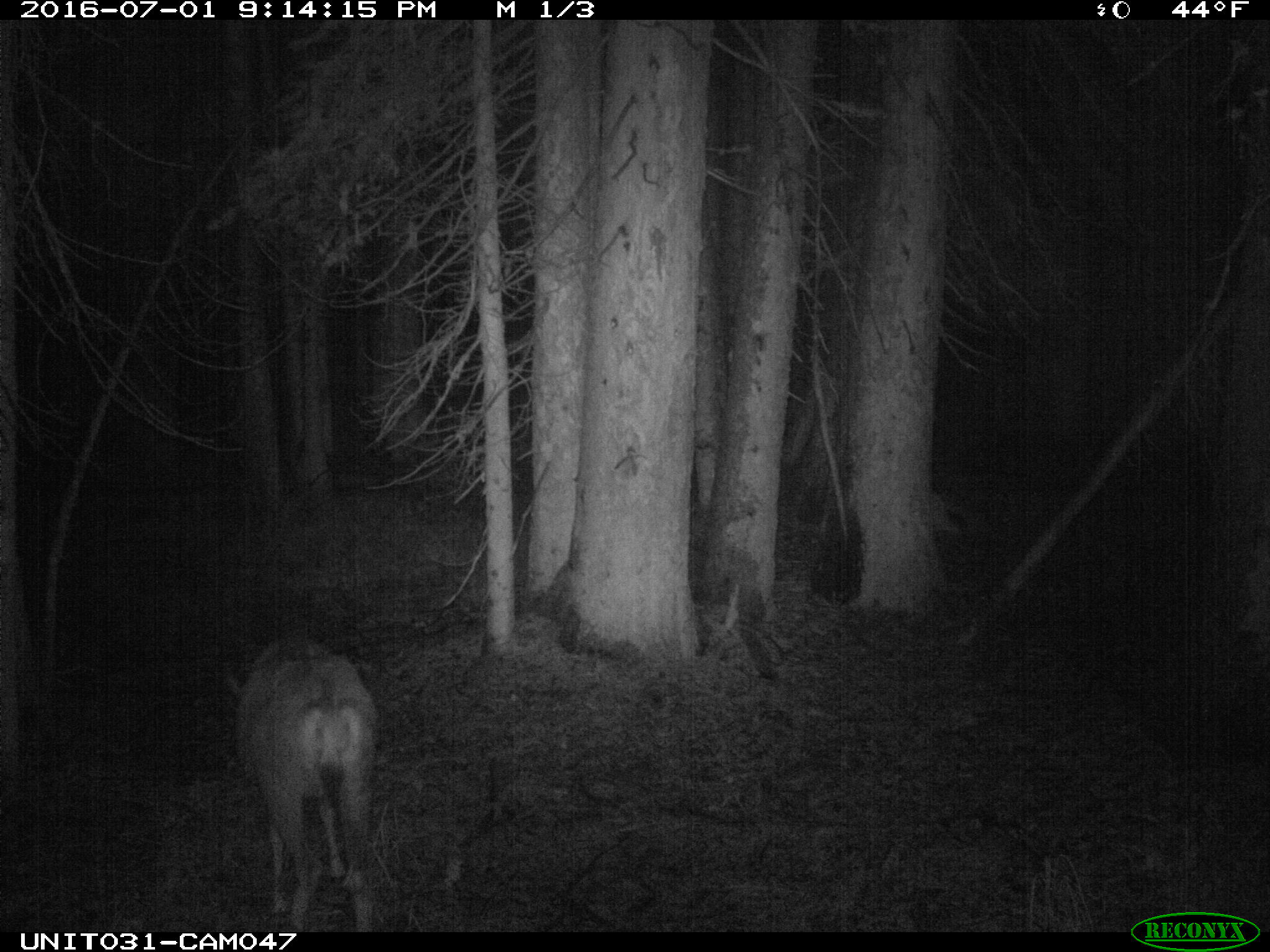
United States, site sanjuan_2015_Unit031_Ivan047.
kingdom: Animalia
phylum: Chordata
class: Mammalia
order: Artiodactyla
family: Cervidae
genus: Odocoileus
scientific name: Odocoileus hemionus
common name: mule deer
Odocoileus hemionus (mule deer).